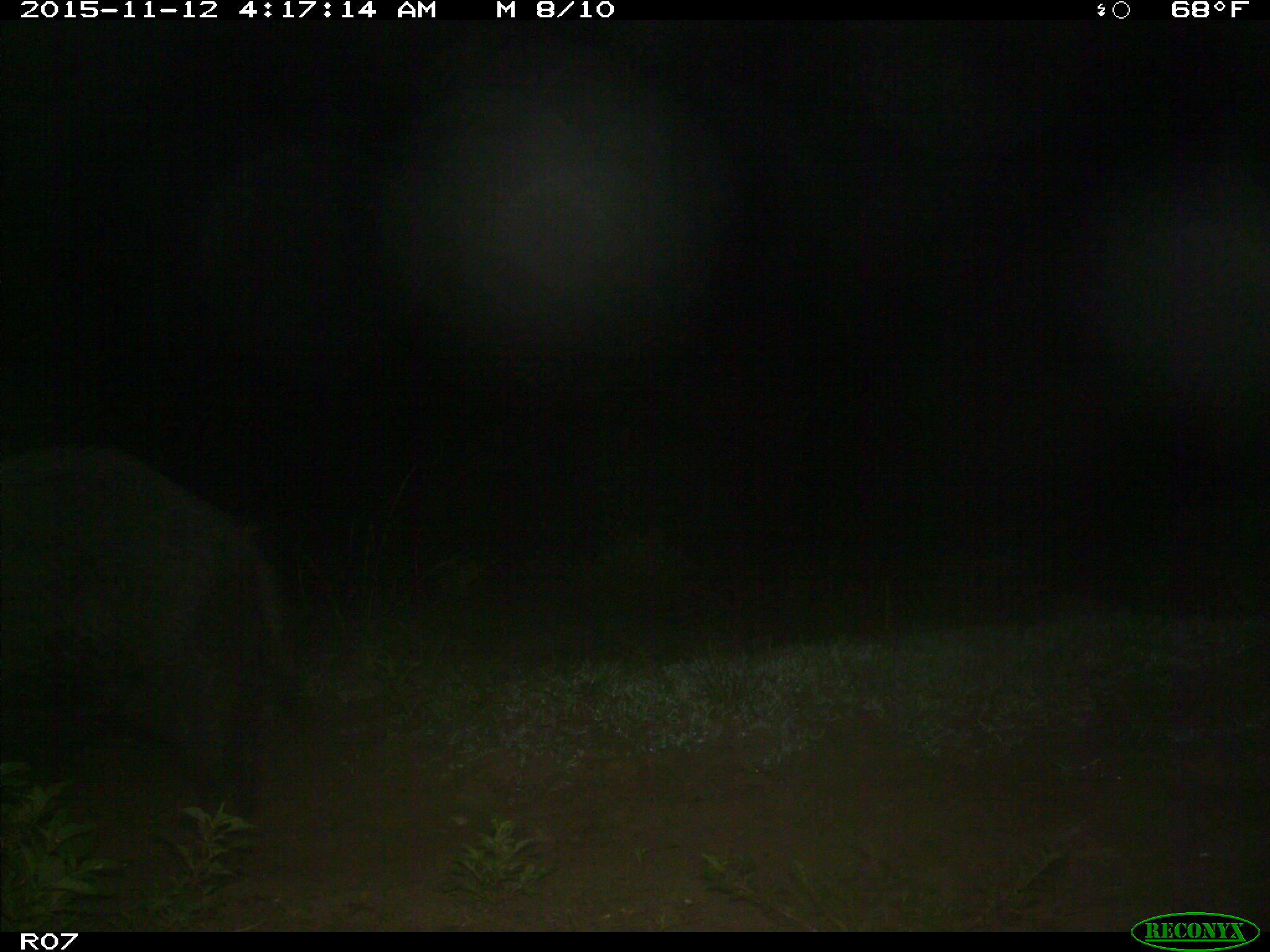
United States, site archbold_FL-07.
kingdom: Animalia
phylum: Chordata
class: Mammalia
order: Artiodactyla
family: Suidae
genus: Sus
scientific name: Sus scrofa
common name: wild boar